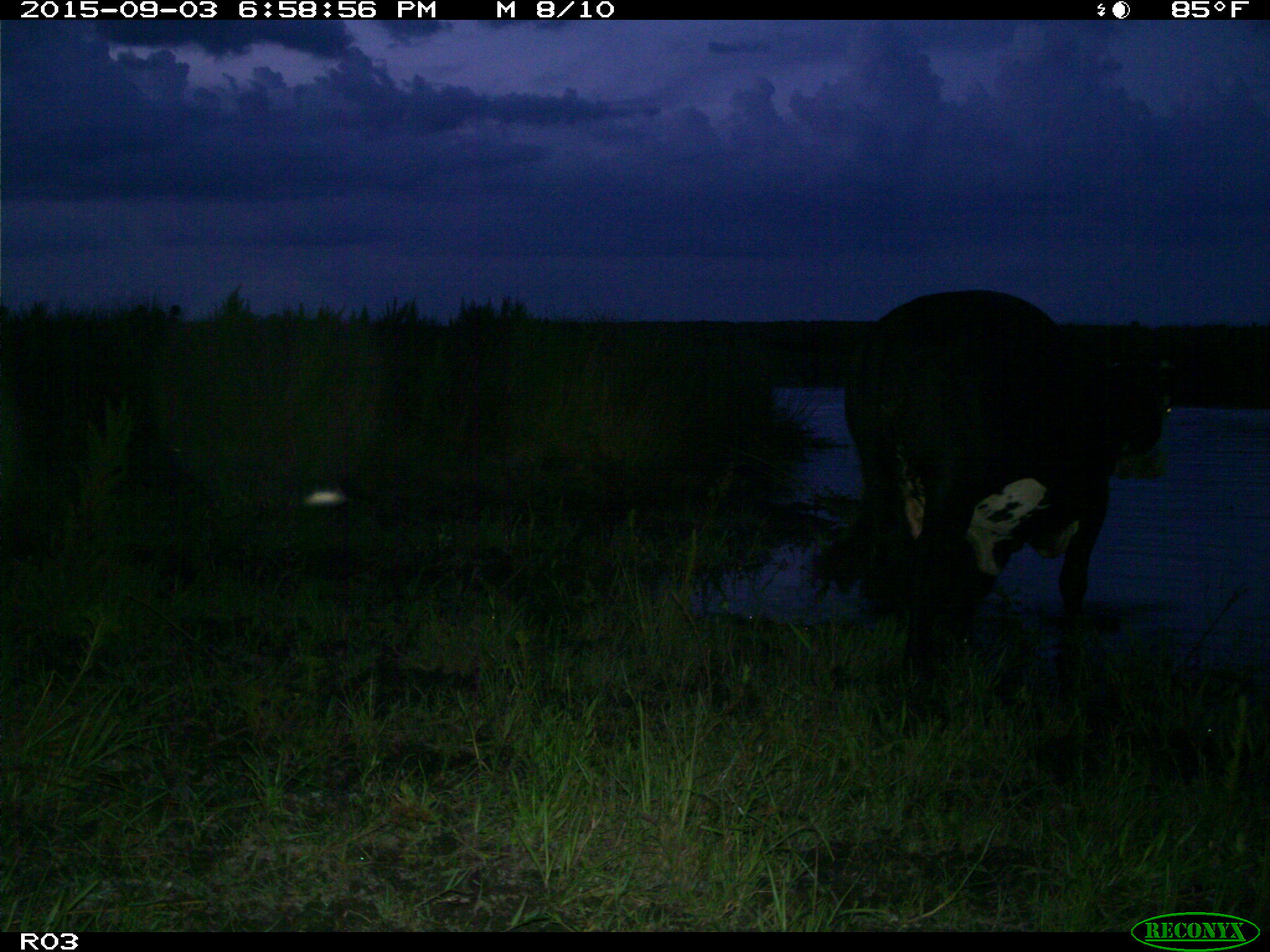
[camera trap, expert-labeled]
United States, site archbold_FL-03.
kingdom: Animalia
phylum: Chordata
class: Mammalia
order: Artiodactyla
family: Bovidae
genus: Bos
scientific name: Bos taurus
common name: domestic cow